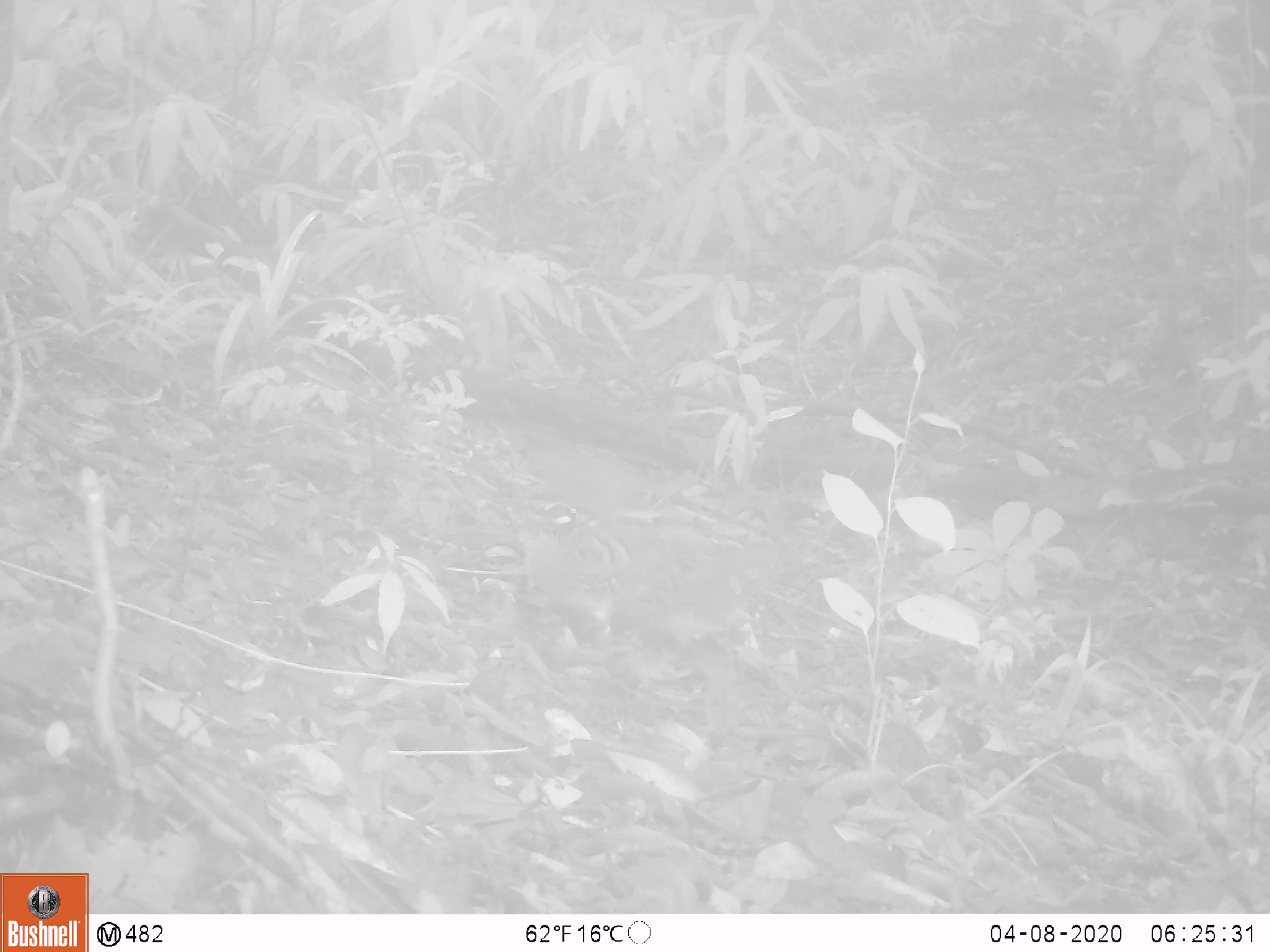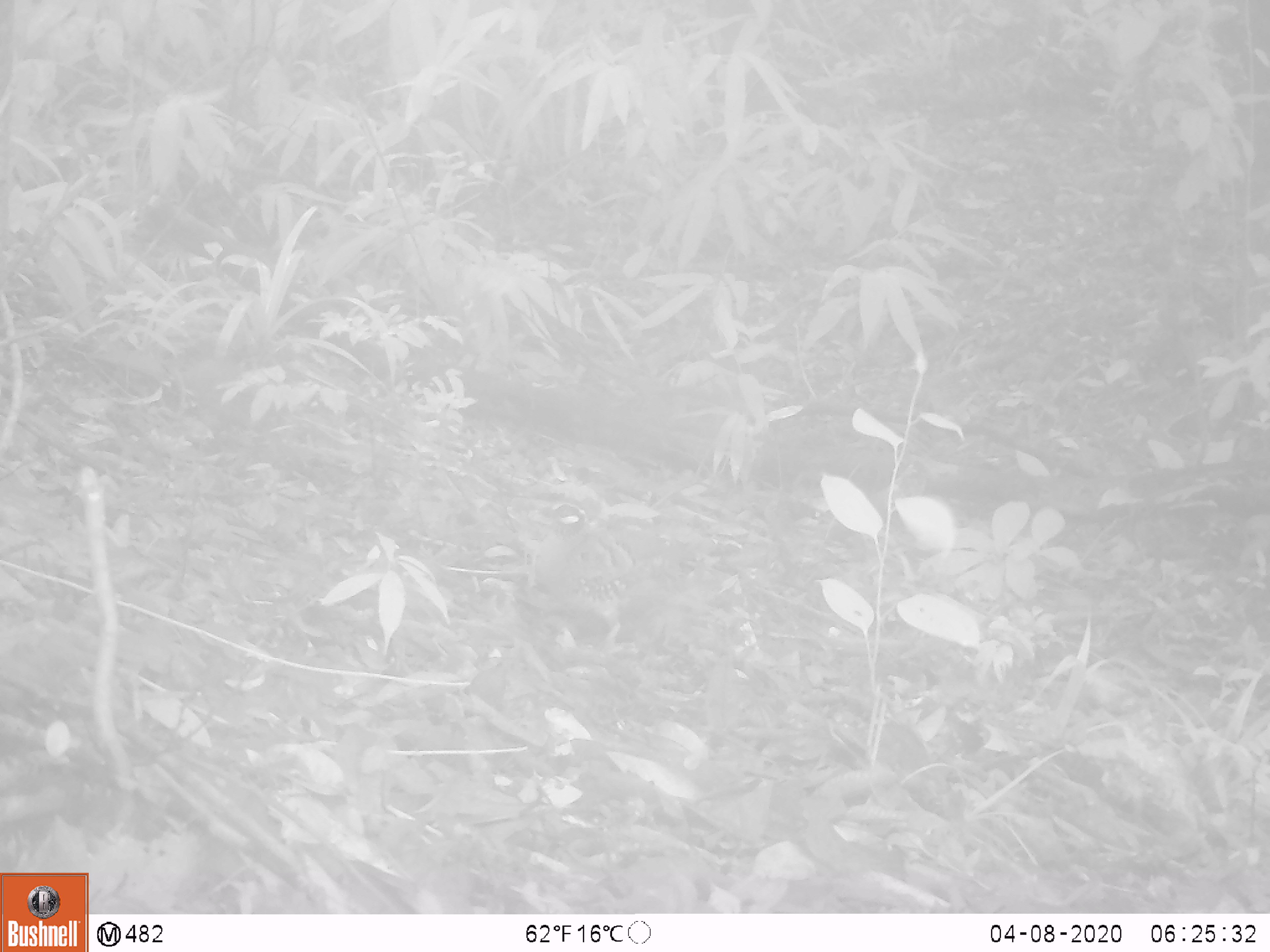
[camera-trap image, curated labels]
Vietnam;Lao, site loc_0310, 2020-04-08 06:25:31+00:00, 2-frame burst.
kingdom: Animalia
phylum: Chordata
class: Aves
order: Galliformes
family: Phasianidae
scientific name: Phasianidae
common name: partridge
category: unidentified partridge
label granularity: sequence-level